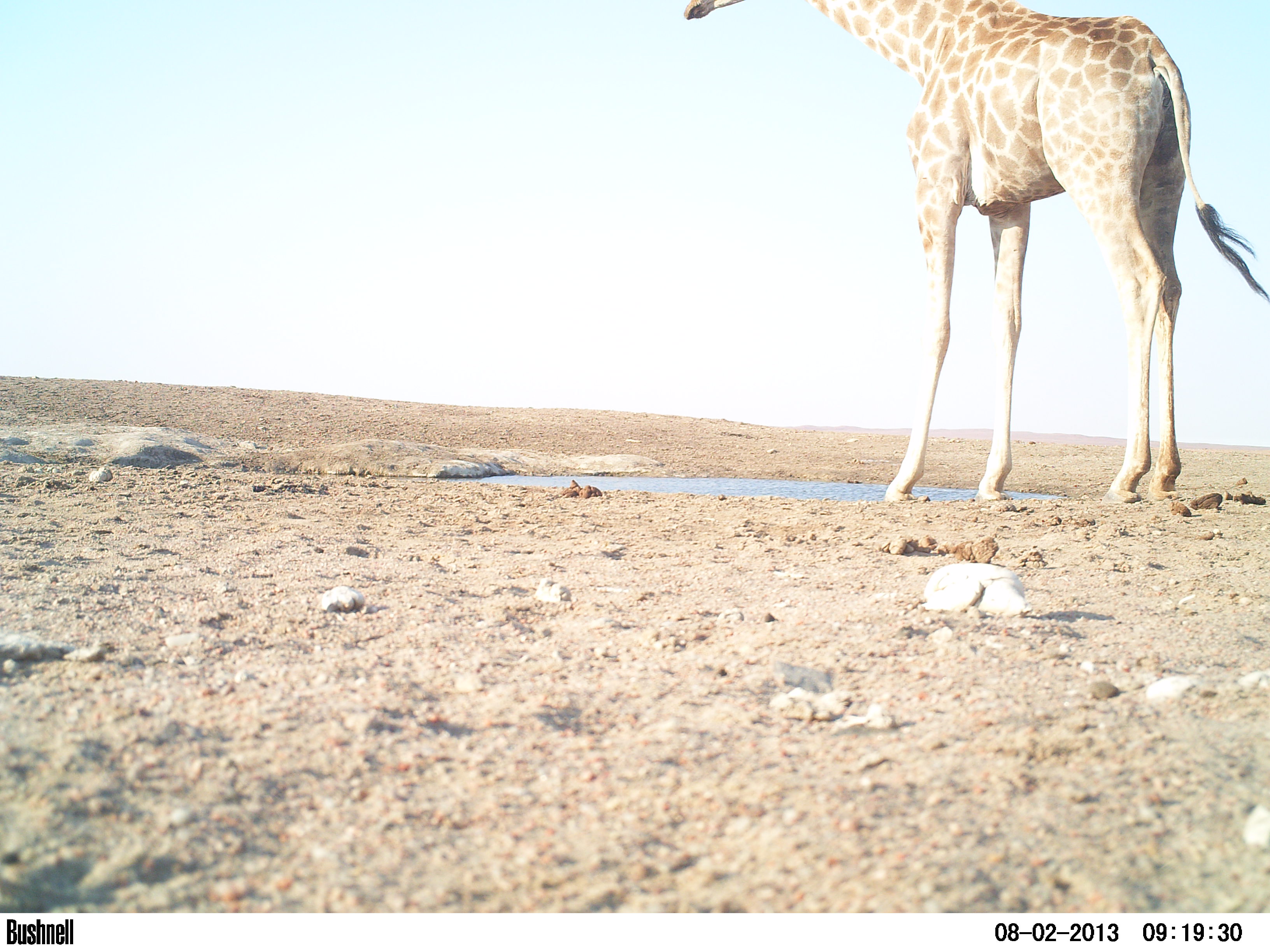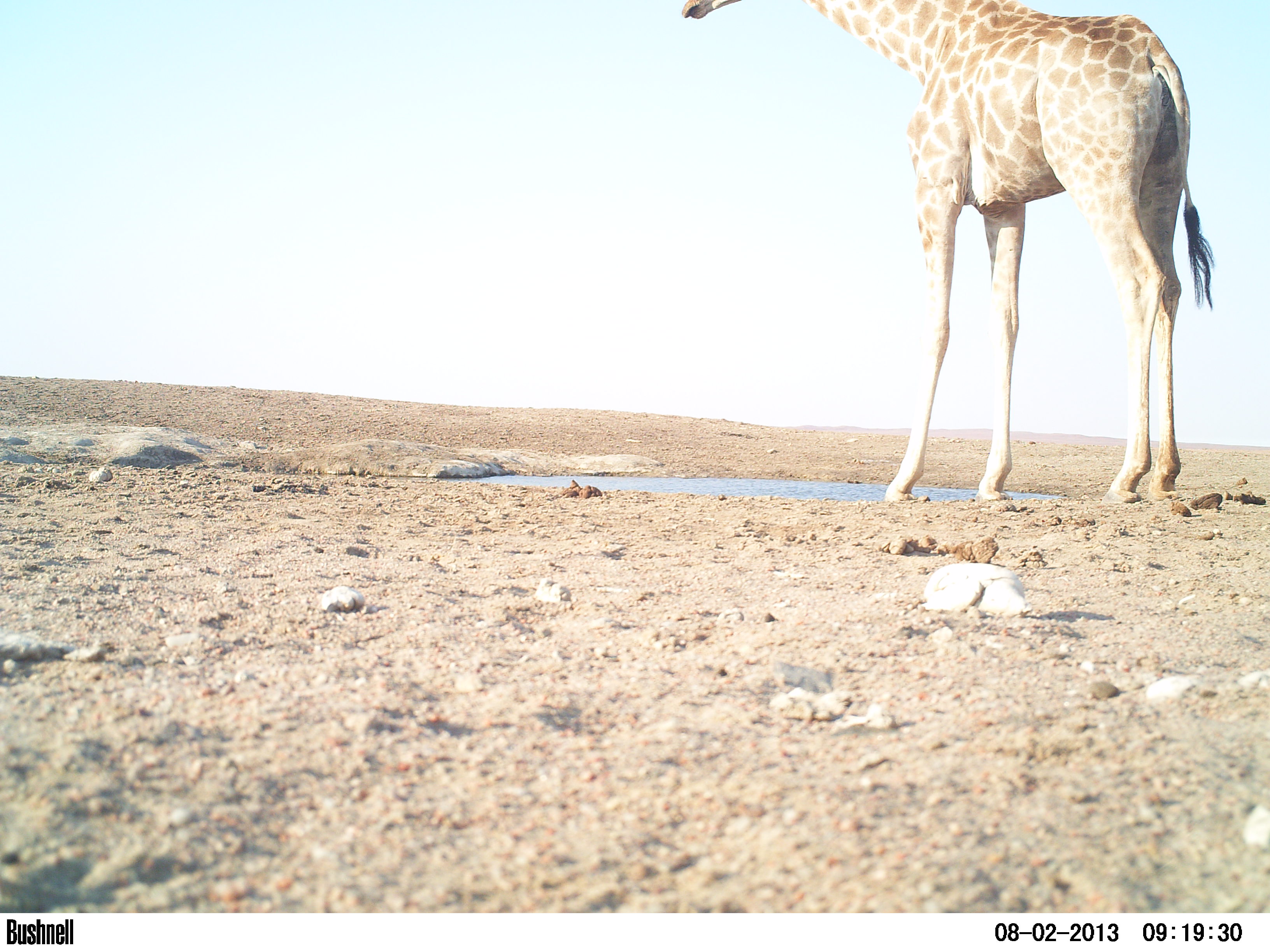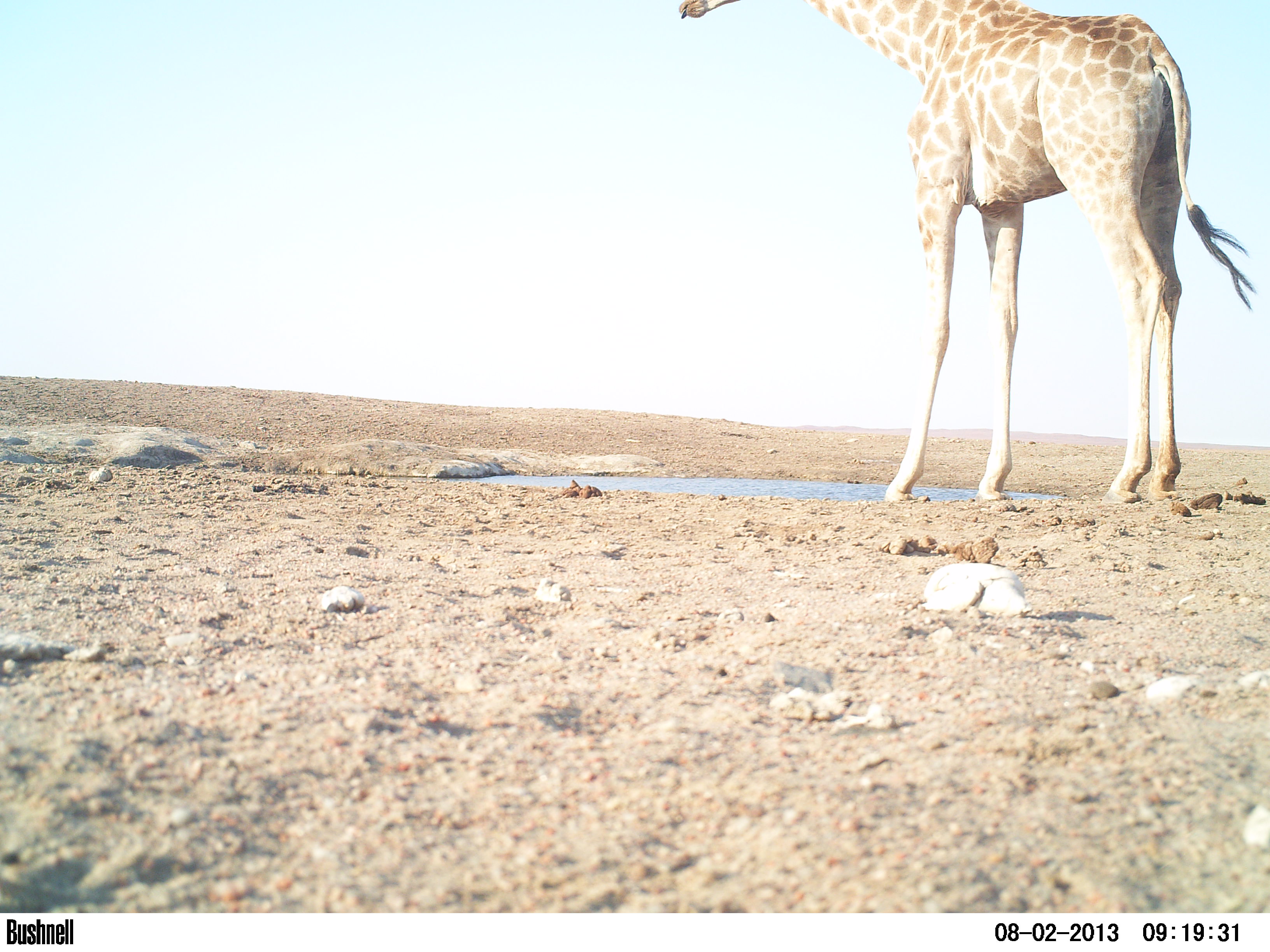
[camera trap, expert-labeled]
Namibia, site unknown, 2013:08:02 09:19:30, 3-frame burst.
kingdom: Animalia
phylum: Chordata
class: Mammalia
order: Artiodactyla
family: Giraffidae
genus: Giraffa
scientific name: Giraffa camelopardalis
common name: giraffe